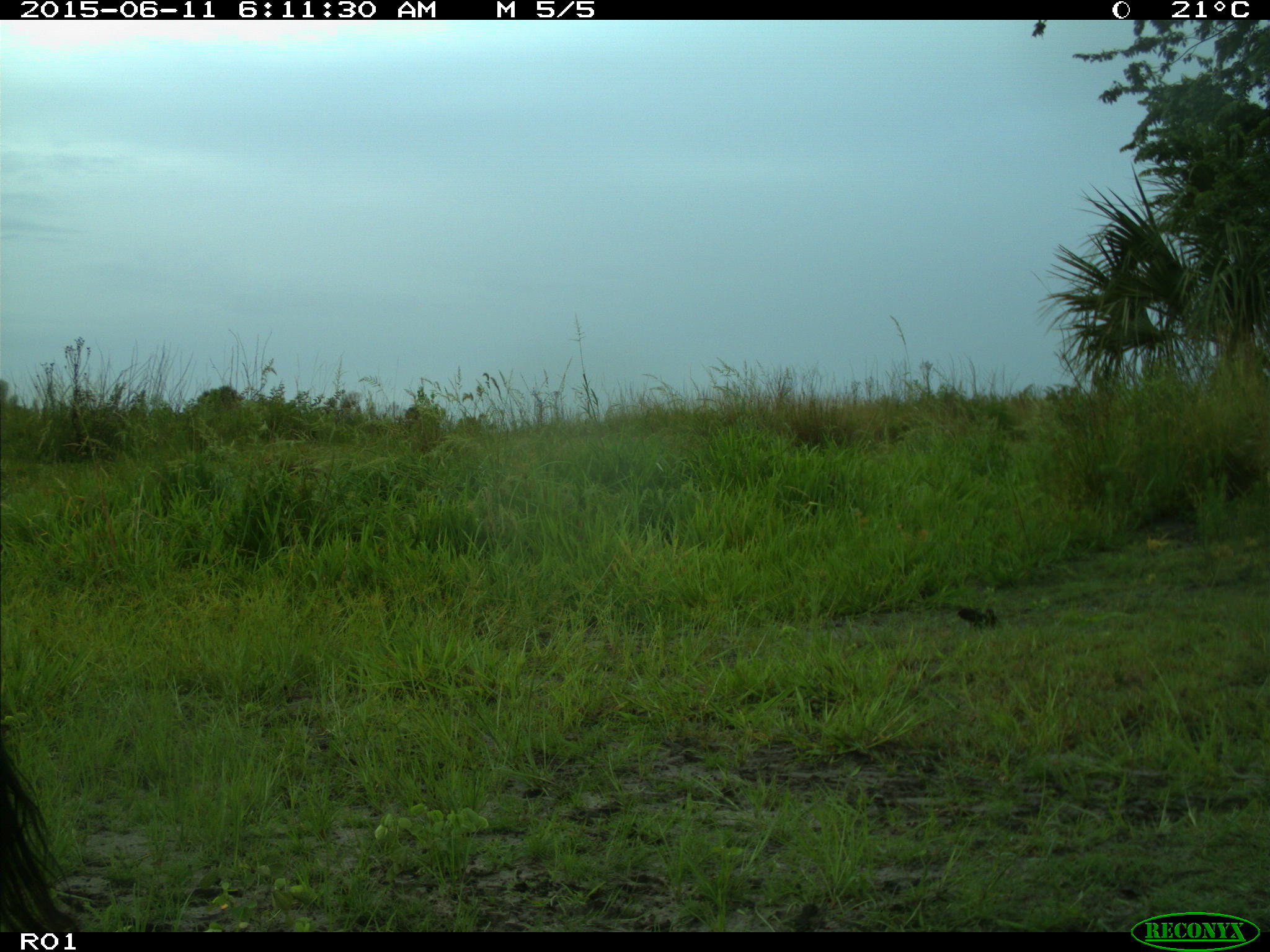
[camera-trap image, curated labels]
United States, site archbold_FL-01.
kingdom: Animalia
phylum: Chordata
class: Mammalia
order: Artiodactyla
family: Bovidae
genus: Bos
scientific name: Bos taurus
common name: domestic cow